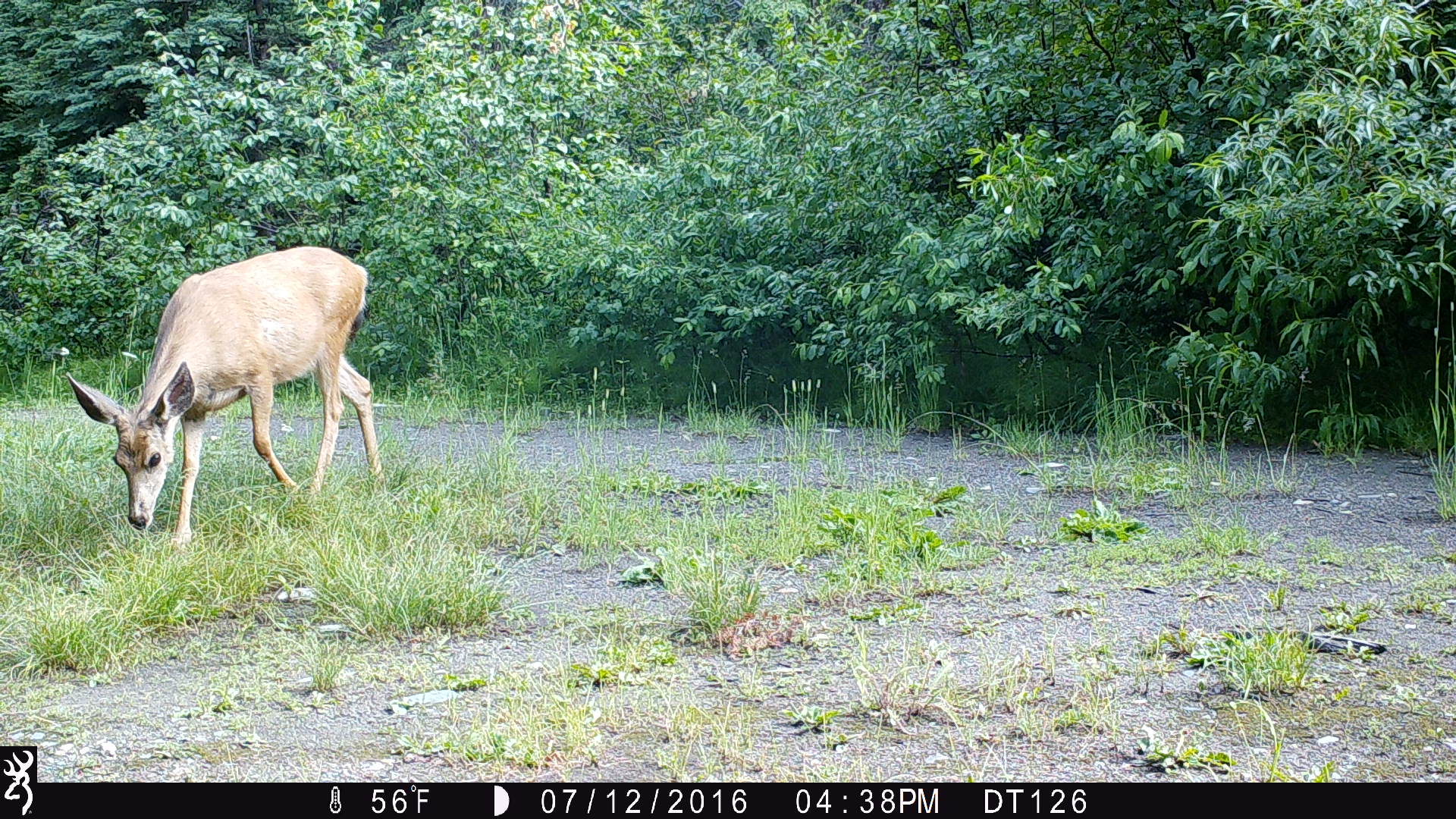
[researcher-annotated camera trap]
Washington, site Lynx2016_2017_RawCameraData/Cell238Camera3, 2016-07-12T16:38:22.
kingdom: Animalia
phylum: Chordata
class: Mammalia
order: Artiodactyla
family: Cervidae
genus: Odocoileus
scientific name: Odocoileus hemionus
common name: mule deer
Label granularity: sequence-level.